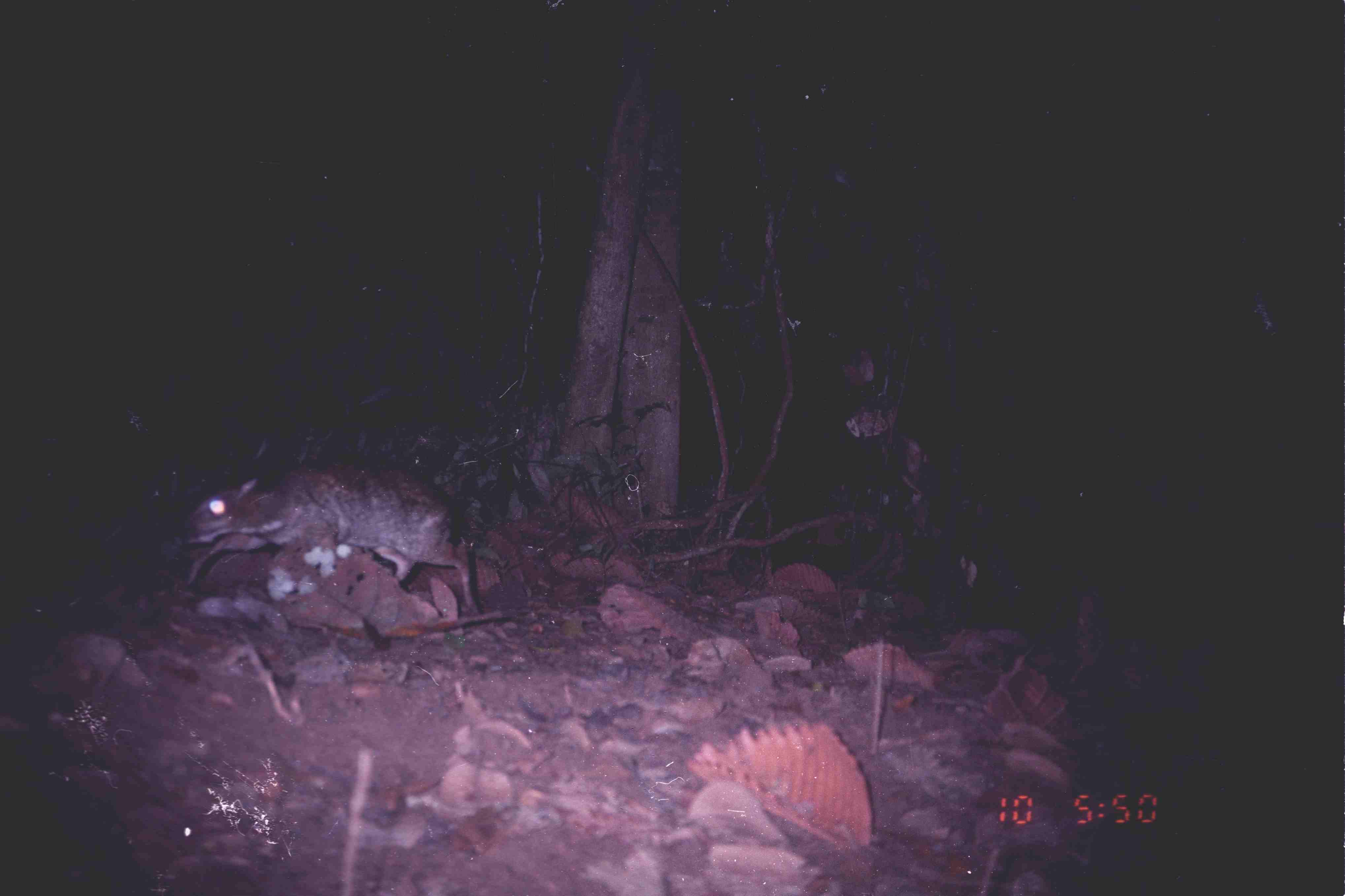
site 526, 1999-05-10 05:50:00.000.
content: unidentified animal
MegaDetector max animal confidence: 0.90